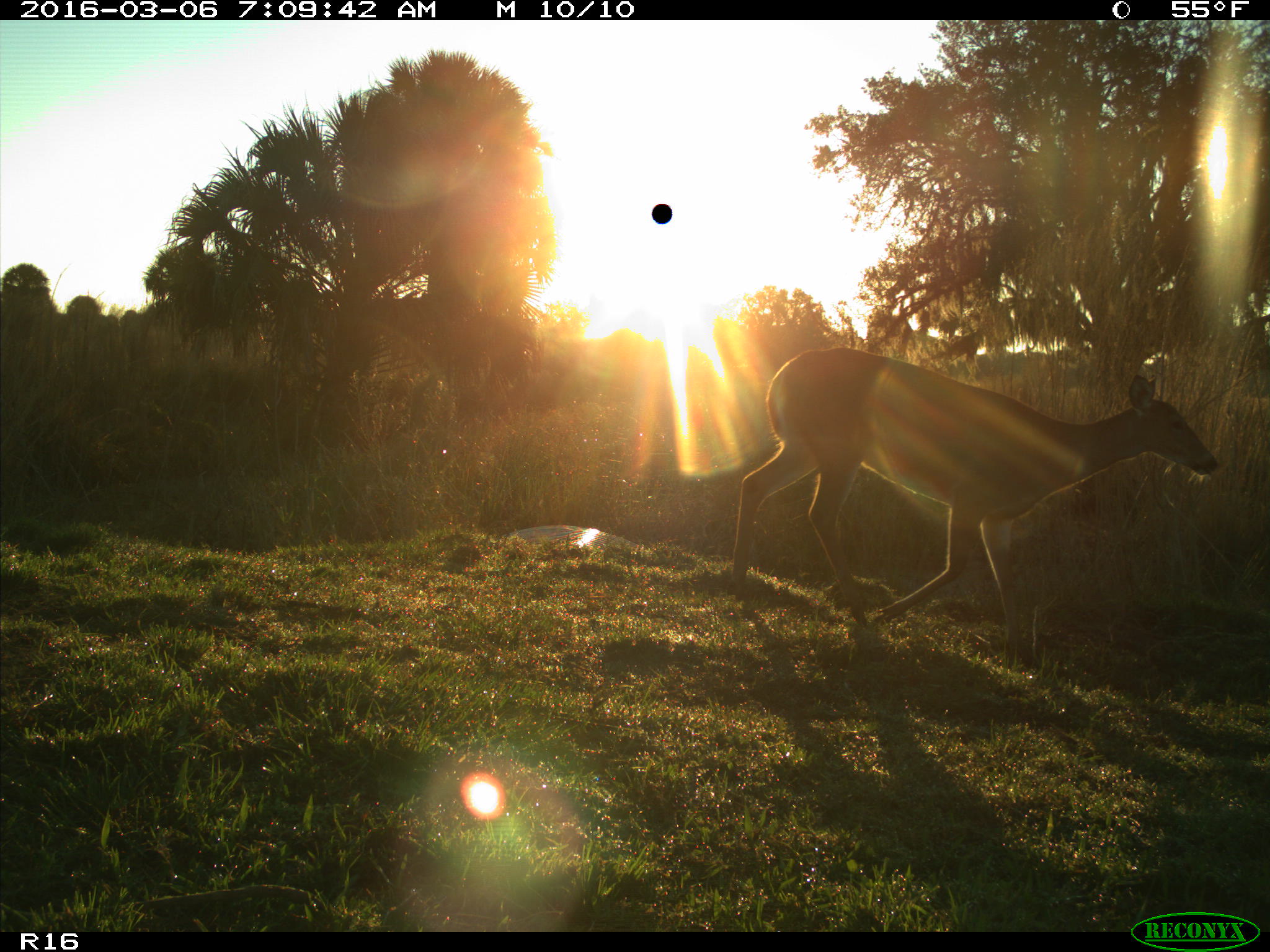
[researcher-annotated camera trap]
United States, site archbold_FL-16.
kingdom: Animalia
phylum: Chordata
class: Mammalia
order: Artiodactyla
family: Cervidae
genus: Odocoileus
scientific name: Odocoileus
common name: deer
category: unidentified deer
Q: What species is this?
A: Unidentified deer (deer) (Odocoileus).